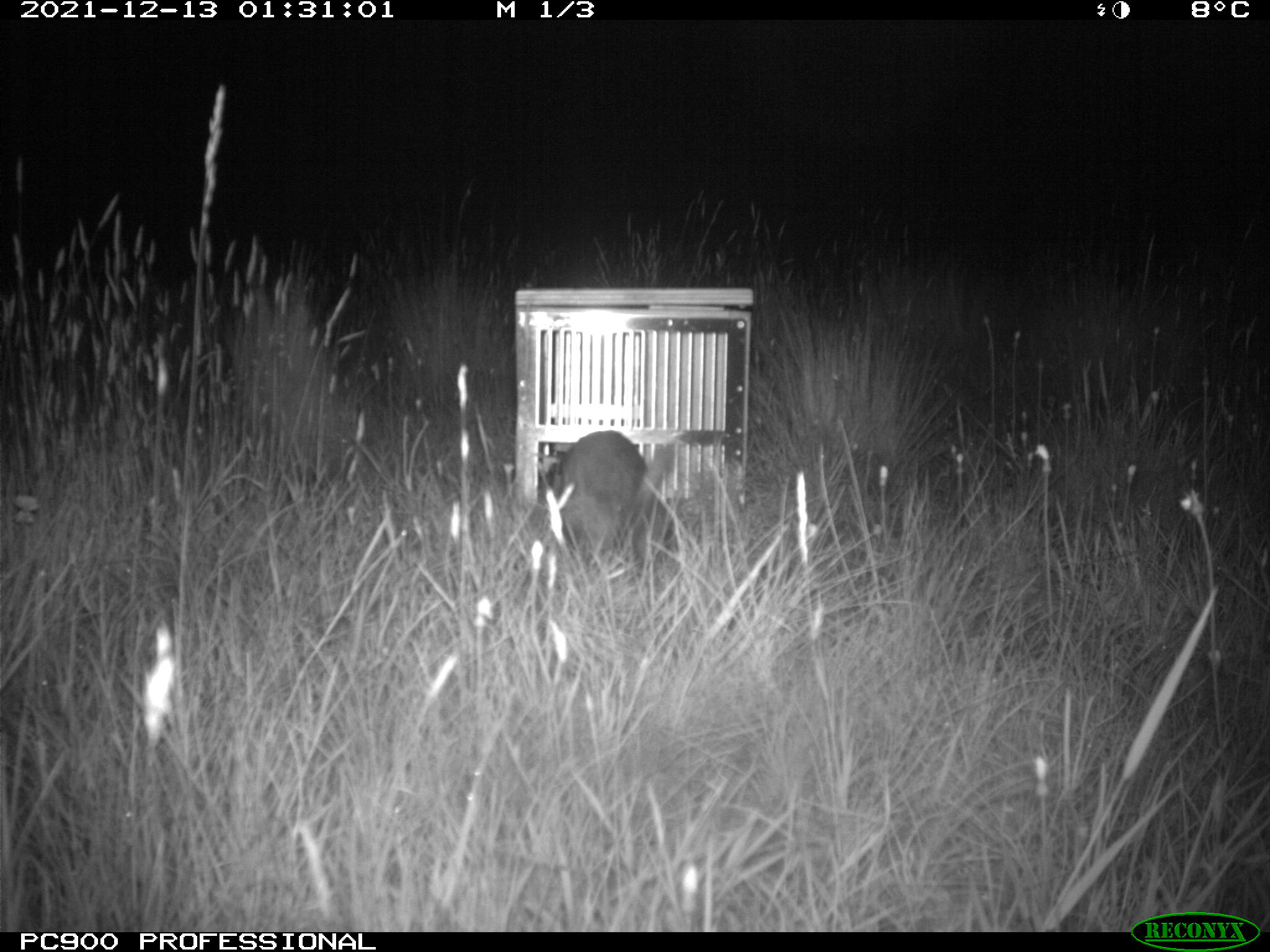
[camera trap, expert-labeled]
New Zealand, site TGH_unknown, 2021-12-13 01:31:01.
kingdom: Animalia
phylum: Chordata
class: Mammalia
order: Carnivora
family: Mustelidae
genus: Mustela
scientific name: Mustela furo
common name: ferret